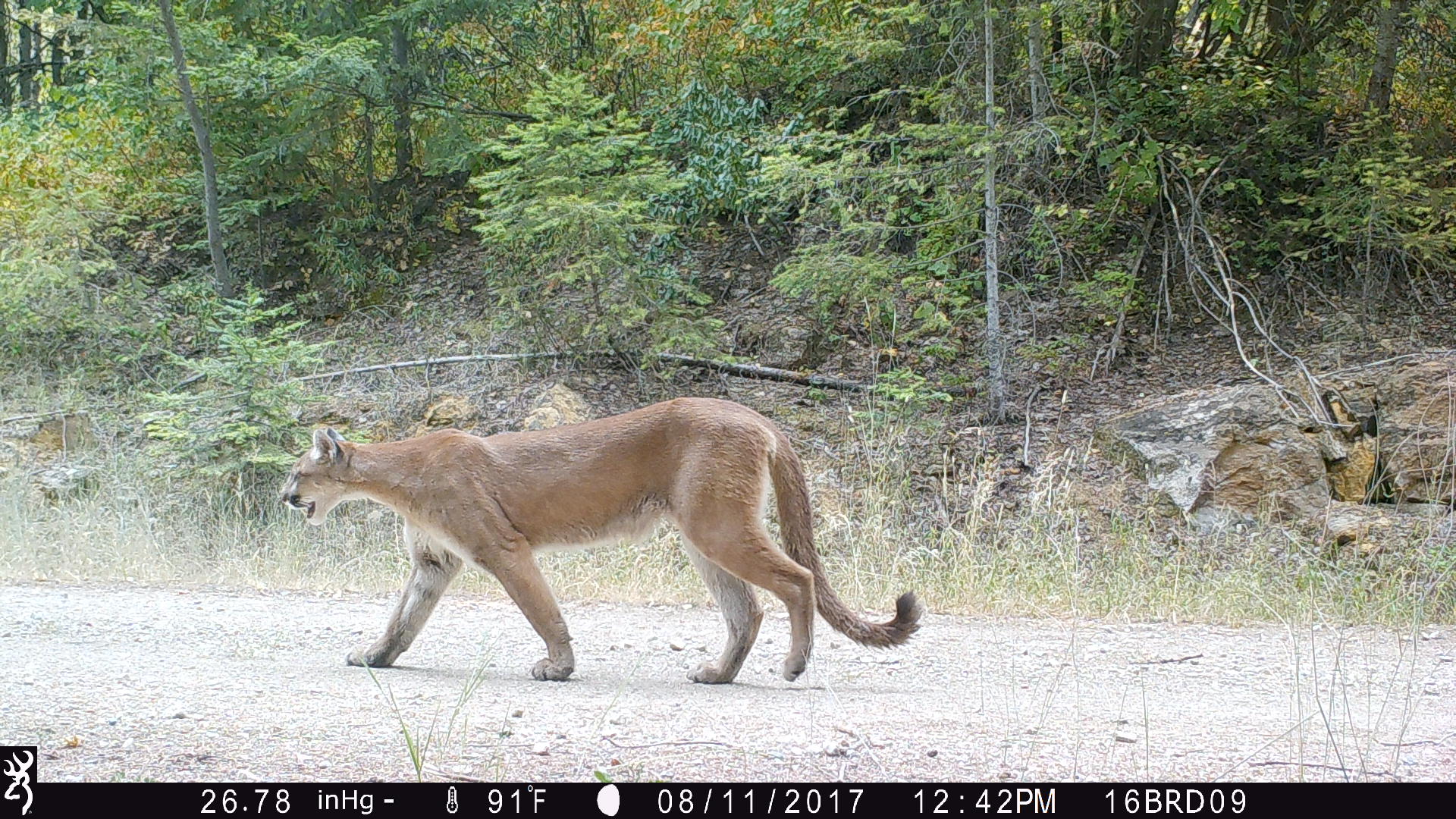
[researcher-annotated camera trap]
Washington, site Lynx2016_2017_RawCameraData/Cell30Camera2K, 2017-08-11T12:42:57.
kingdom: Animalia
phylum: Chordata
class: Mammalia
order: Carnivora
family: Felidae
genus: Puma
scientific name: Puma concolor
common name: mountain lion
Puma concolor (mountain lion). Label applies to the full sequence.